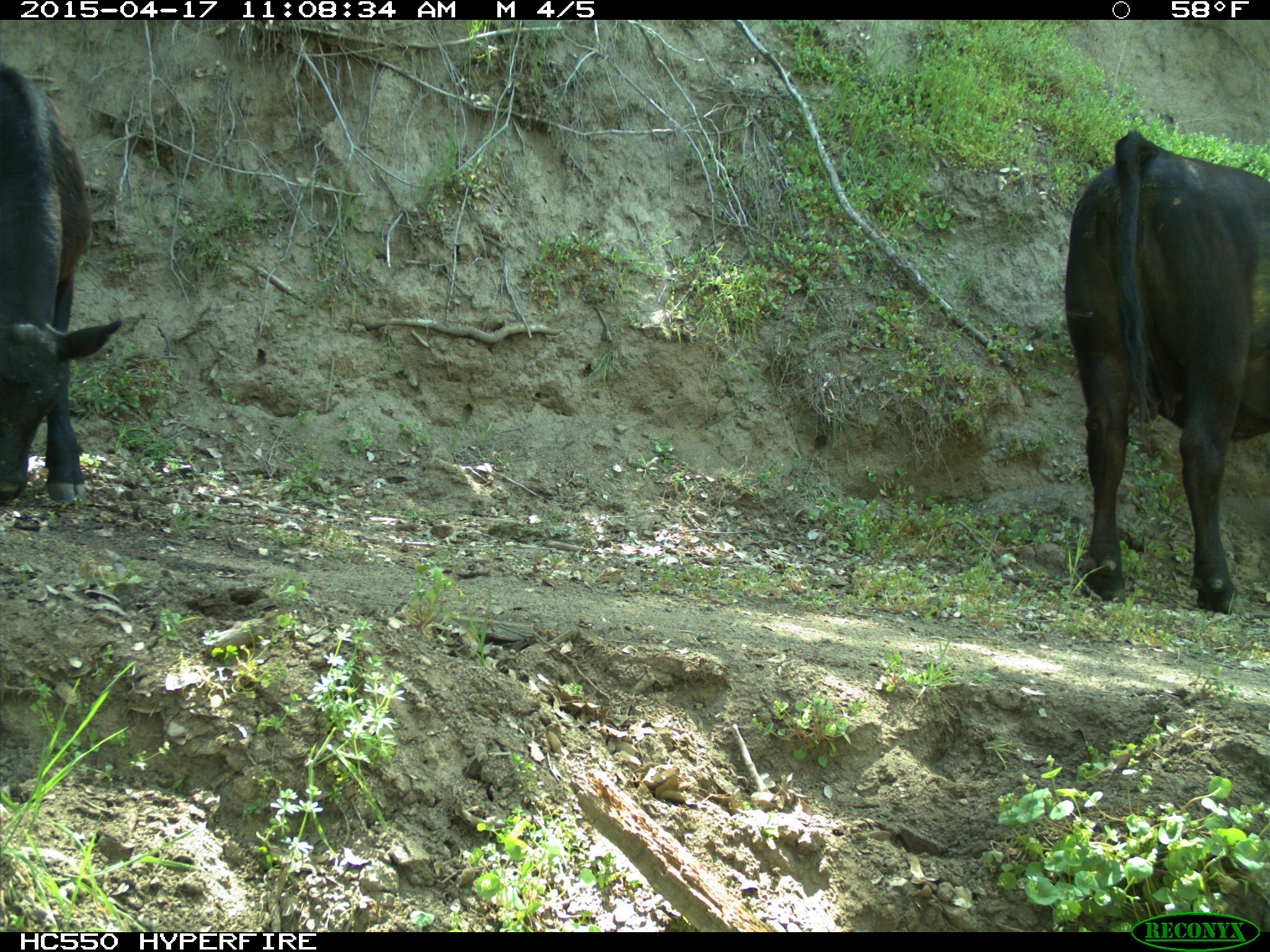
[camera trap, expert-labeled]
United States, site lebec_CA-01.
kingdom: Animalia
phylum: Chordata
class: Mammalia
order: Artiodactyla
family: Bovidae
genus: Bos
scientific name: Bos taurus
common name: domestic cow